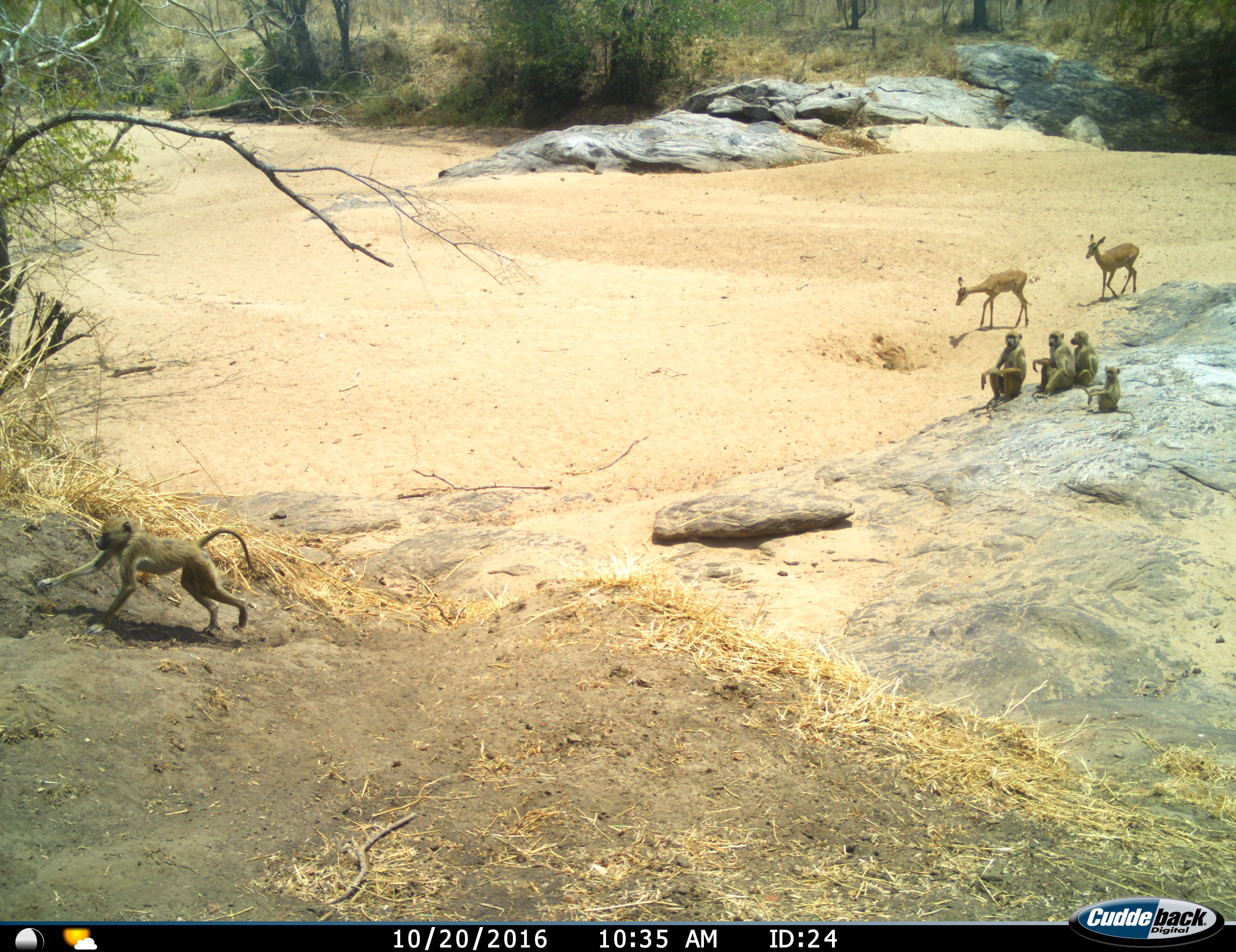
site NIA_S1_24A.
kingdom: Animalia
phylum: Chordata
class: Mammalia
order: Primates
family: Cercopithecidae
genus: Papio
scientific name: Papio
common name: baboon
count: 5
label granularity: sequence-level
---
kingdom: Animalia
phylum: Chordata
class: Mammalia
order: Artiodactyla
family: Bovidae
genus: Aepyceros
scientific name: Aepyceros melampus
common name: impala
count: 2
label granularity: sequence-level